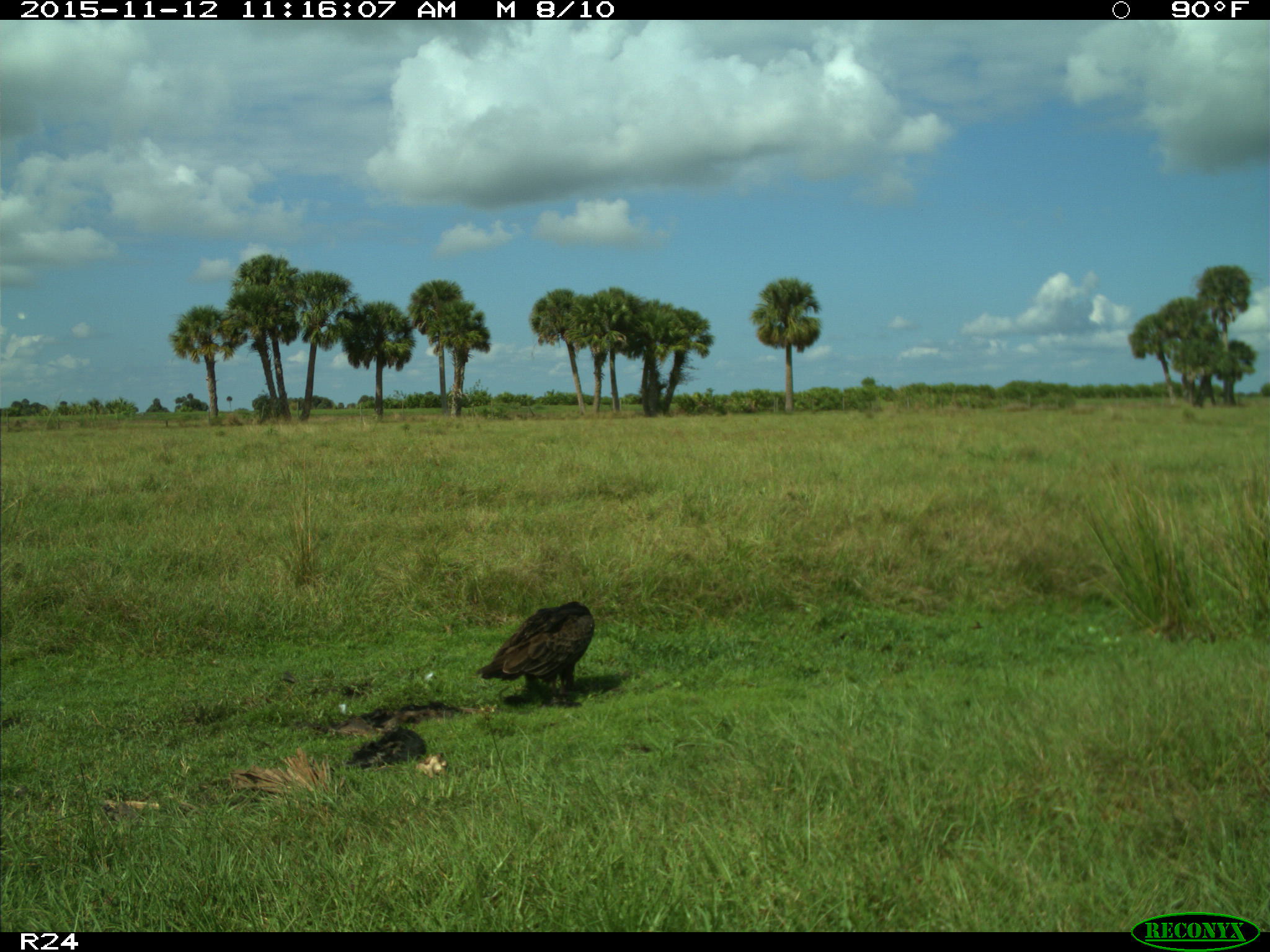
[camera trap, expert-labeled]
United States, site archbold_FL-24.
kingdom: Animalia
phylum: Chordata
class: Aves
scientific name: Aves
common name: birds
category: unidentified bird